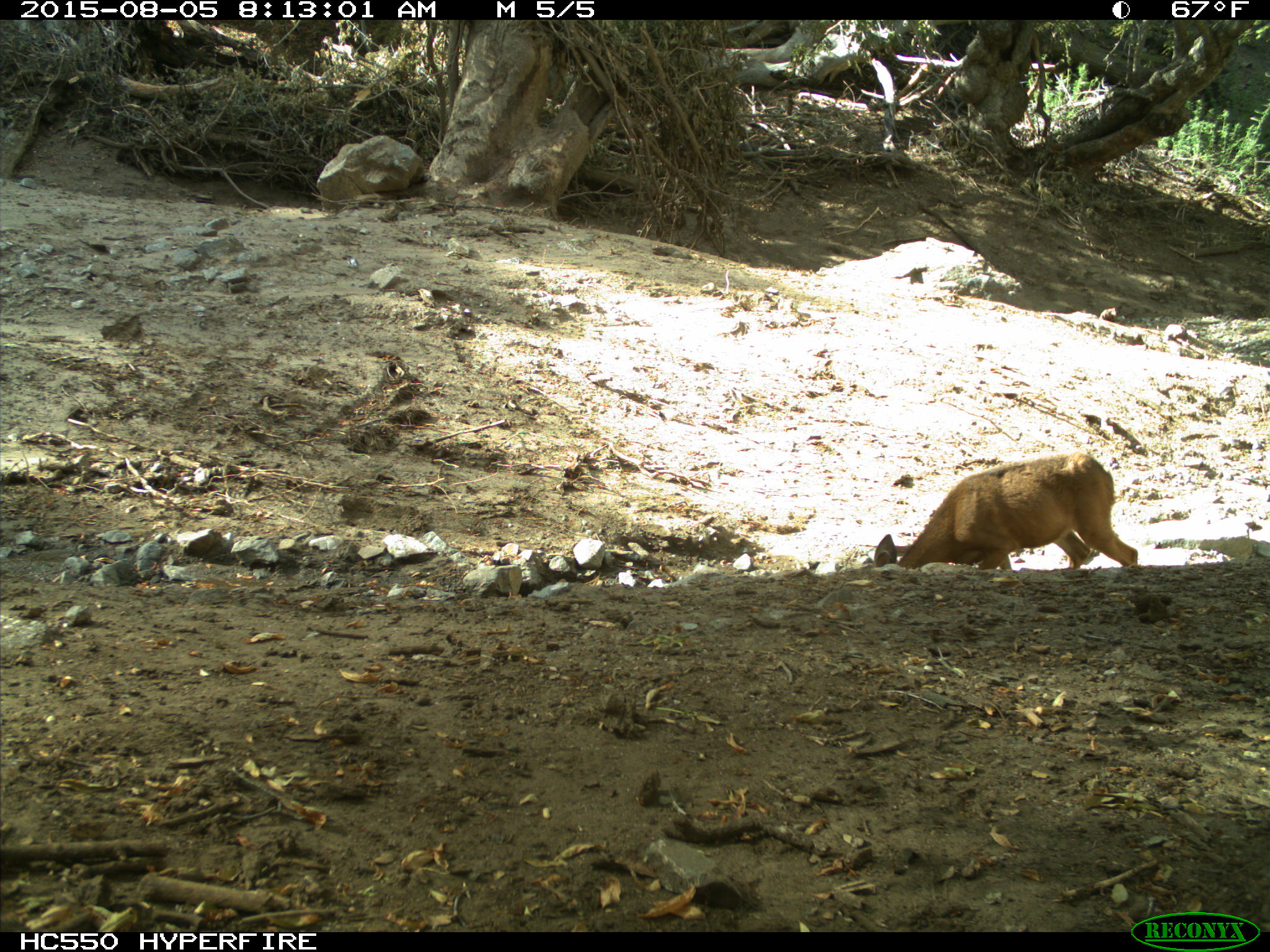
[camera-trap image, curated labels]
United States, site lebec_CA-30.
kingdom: Animalia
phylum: Chordata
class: Mammalia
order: Artiodactyla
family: Cervidae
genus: Odocoileus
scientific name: Odocoileus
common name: deer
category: unidentified deer